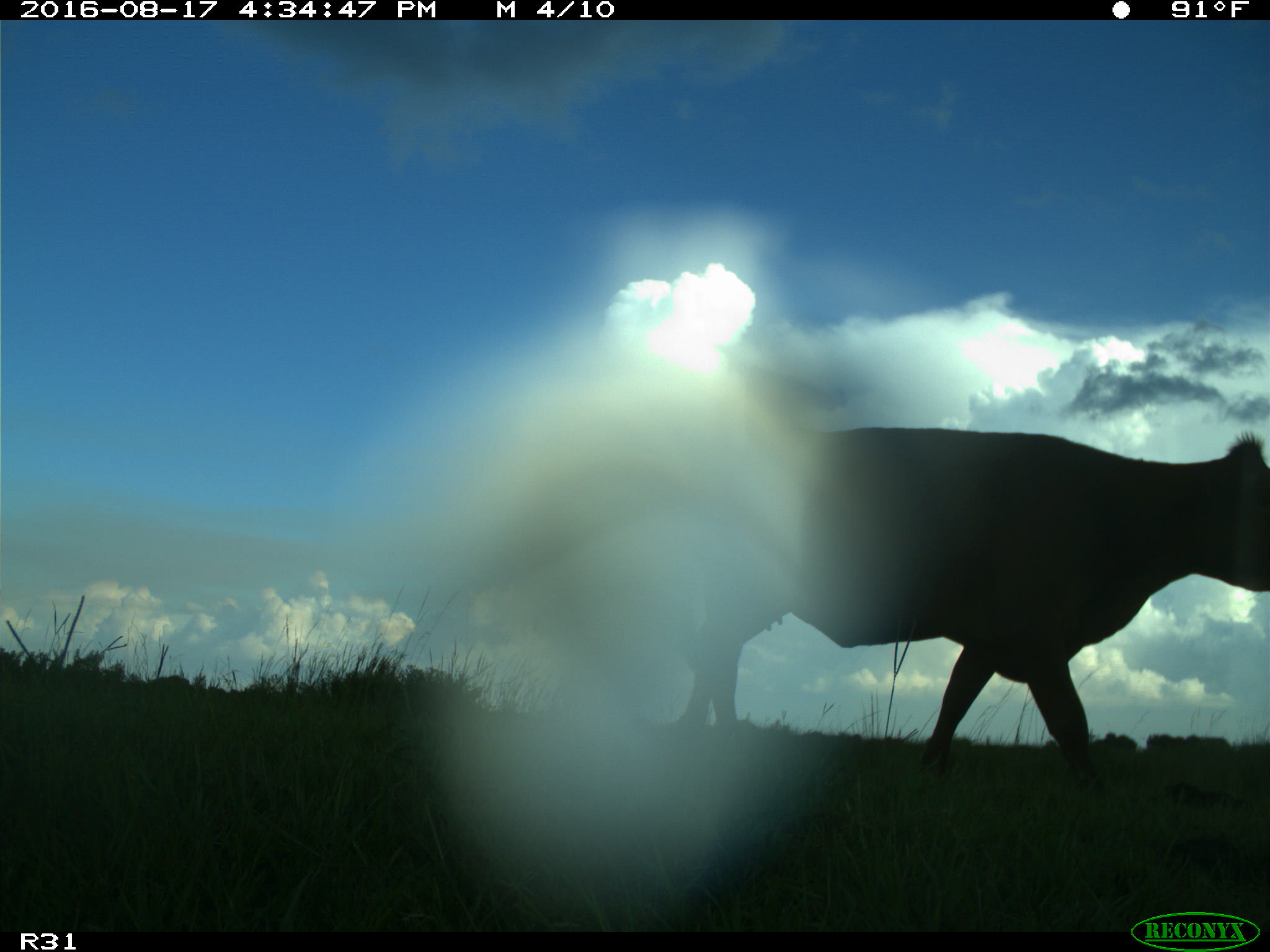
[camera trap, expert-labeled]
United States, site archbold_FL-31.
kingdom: Animalia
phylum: Chordata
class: Mammalia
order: Artiodactyla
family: Bovidae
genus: Bos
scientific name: Bos taurus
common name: domestic cow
Bos taurus (domestic cow).